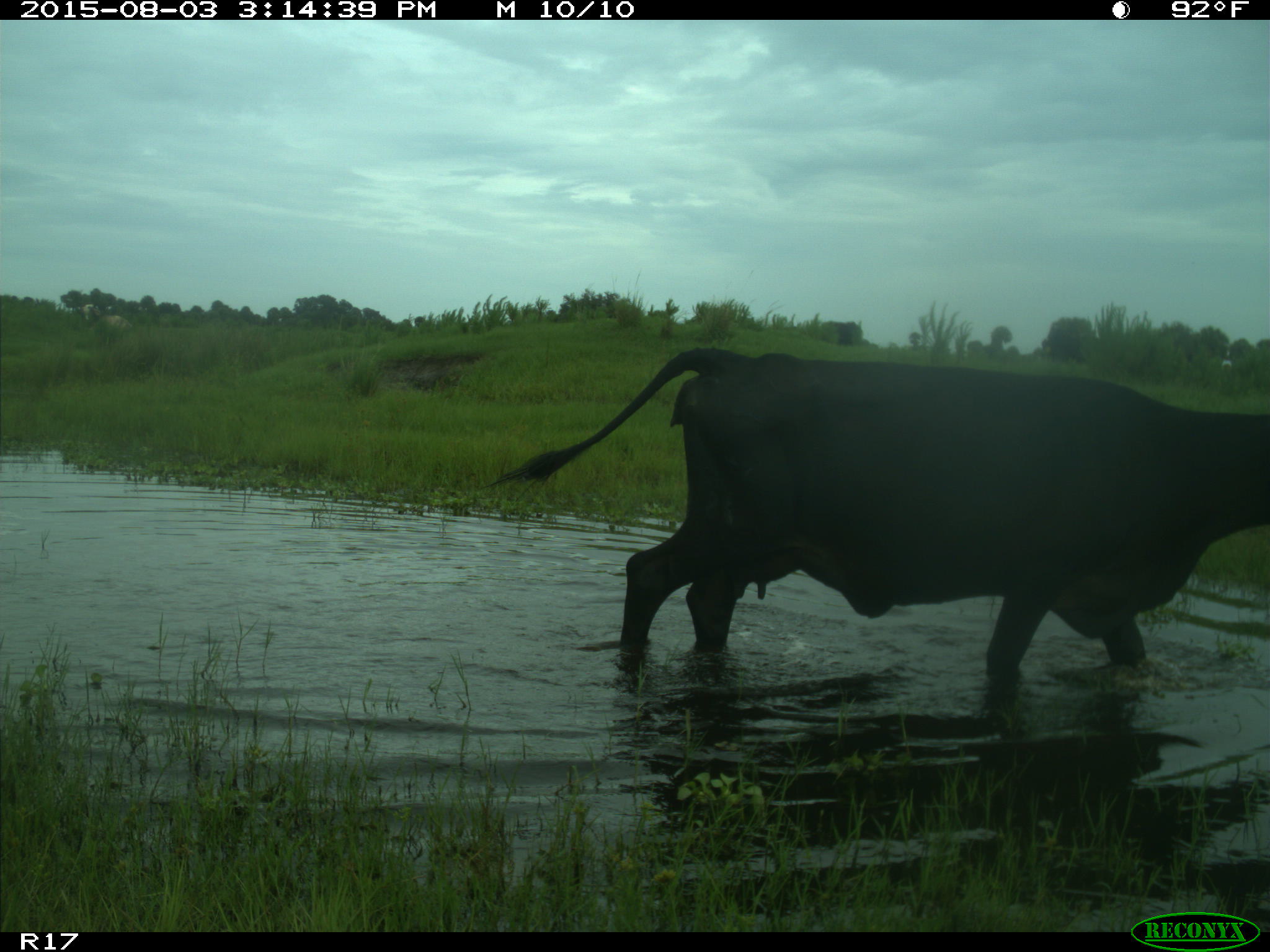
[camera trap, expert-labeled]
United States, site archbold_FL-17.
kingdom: Animalia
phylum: Chordata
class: Mammalia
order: Artiodactyla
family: Bovidae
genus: Bos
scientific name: Bos taurus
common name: domestic cow